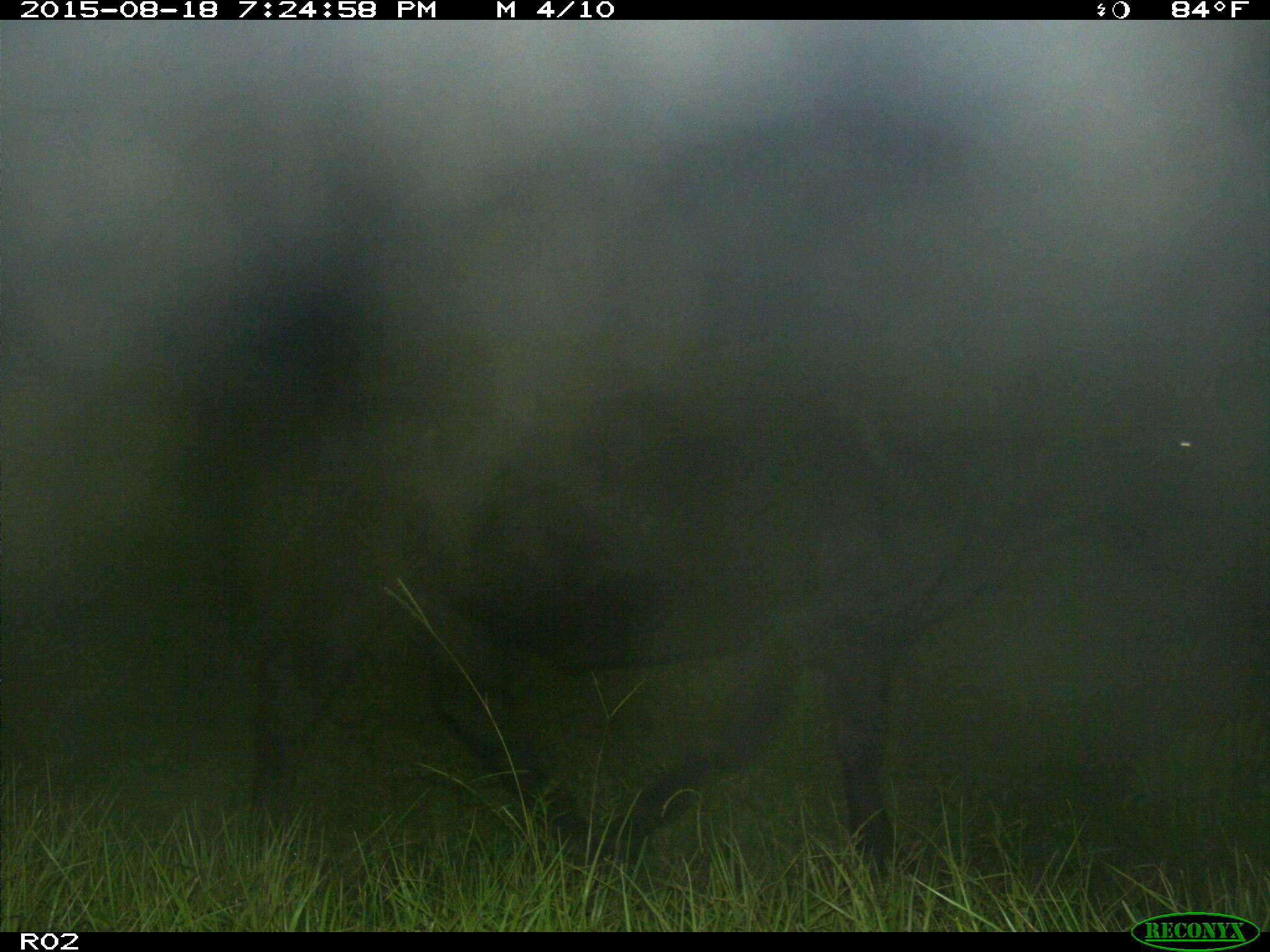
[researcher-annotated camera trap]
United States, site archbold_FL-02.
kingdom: Animalia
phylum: Chordata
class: Mammalia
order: Artiodactyla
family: Bovidae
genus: Bos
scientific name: Bos taurus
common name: domestic cow